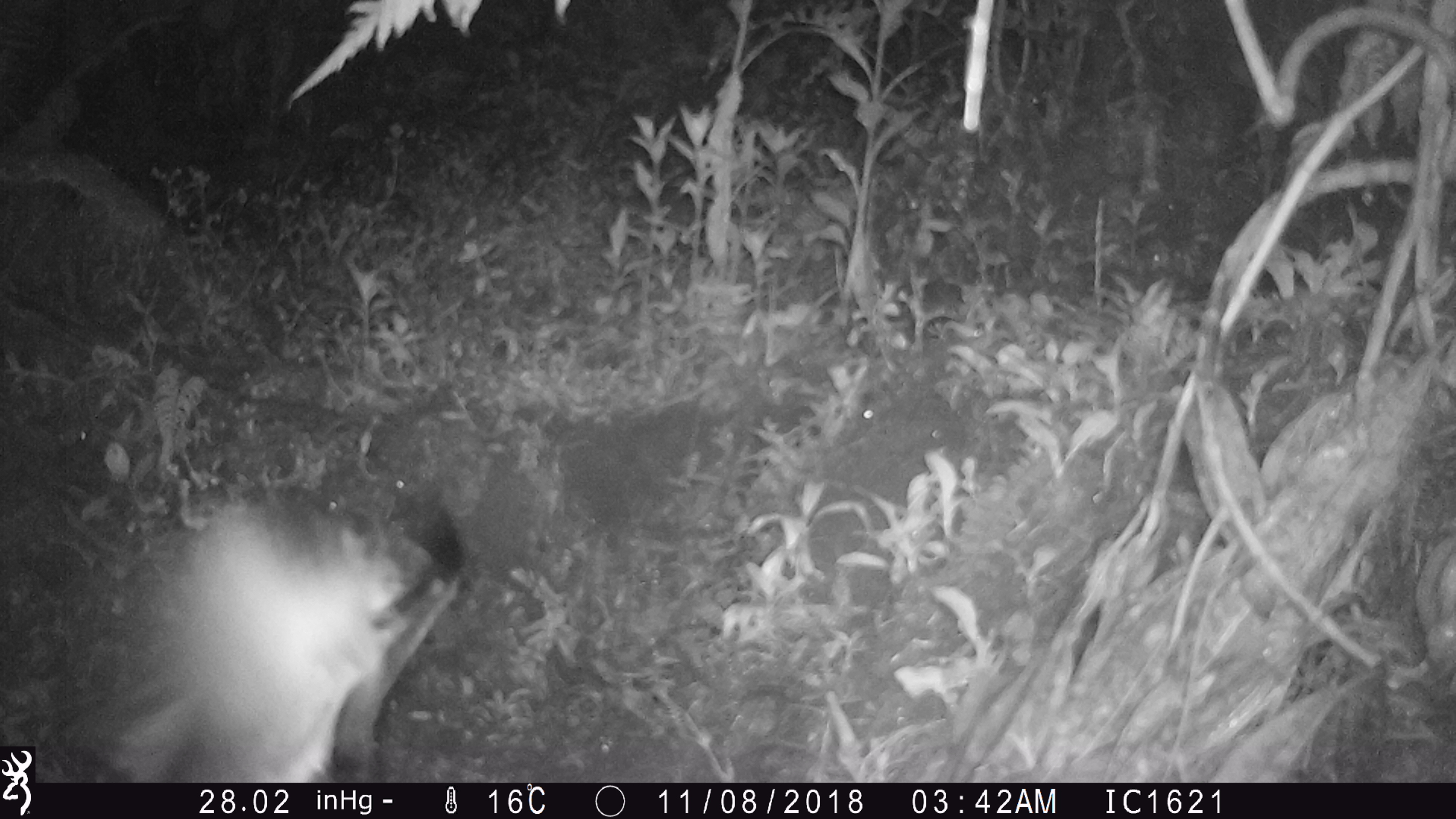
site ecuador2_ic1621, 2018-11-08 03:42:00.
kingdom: Animalia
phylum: Chordata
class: Aves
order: Procellariiformes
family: Procellariidae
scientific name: Procellariidae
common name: petrel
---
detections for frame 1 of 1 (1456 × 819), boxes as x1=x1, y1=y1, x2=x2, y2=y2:
petrel: x1=33, y1=484, x2=460, y2=780